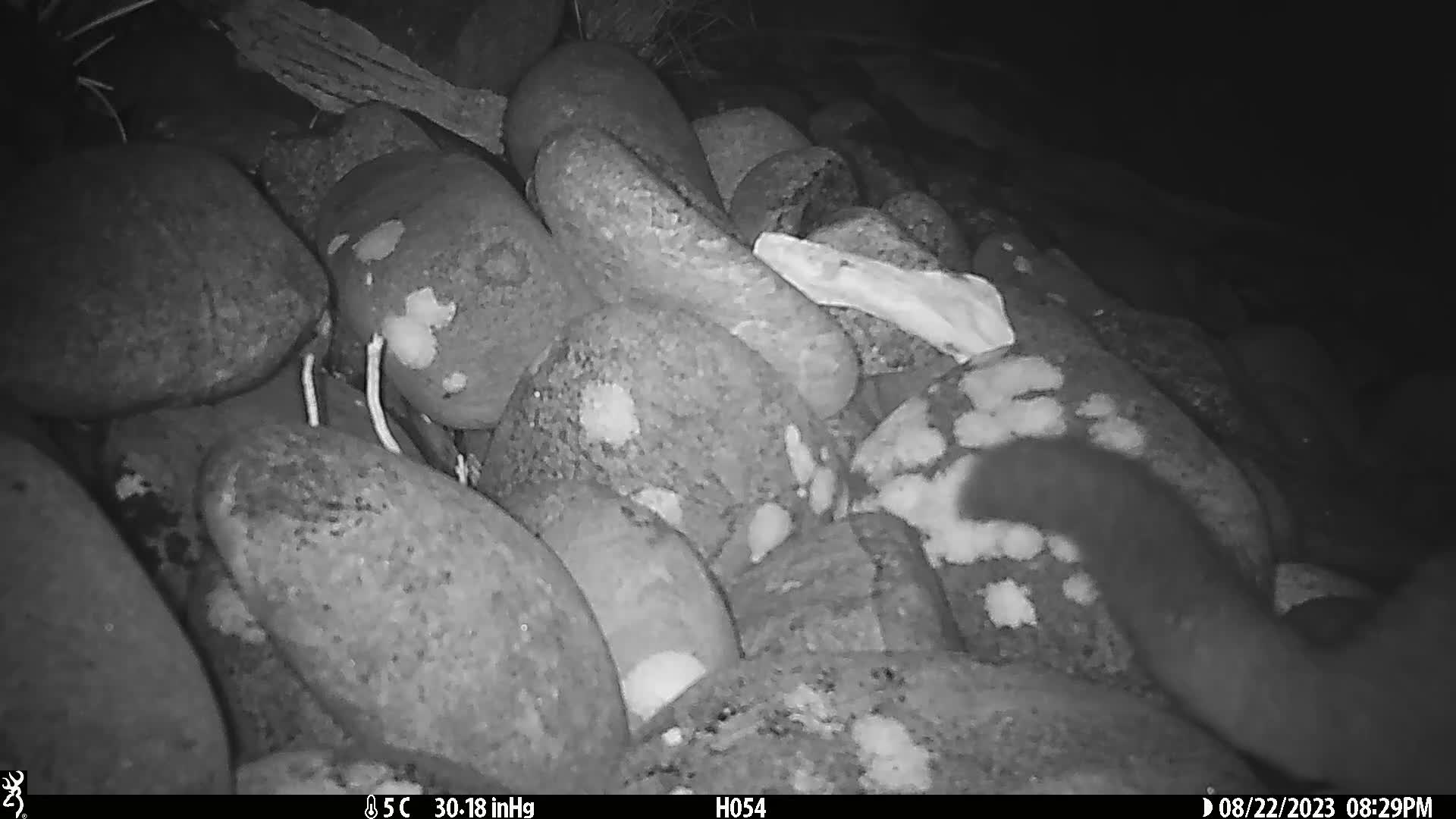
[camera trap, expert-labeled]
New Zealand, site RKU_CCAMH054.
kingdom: Animalia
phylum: Chordata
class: Mammalia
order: Diprotodontia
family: Phalangeridae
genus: Trichosurus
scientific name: Trichosurus vulpecula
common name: common brushtail possum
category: possum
Possum (common brushtail possum) (Trichosurus vulpecula).